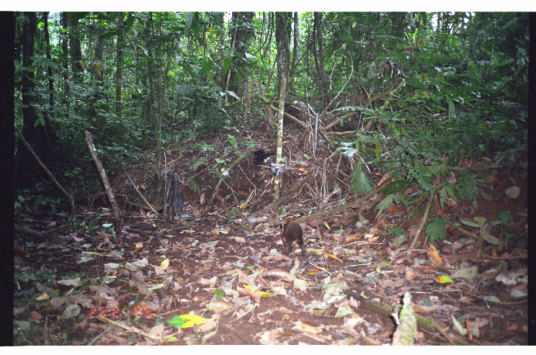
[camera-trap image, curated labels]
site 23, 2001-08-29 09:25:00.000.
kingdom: Animalia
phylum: Chordata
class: Mammalia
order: Rodentia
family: Dasyproctidae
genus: Dasyprocta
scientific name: Dasyprocta punctata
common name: central american agouti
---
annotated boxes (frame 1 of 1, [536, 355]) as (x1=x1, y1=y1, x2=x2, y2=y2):
dasyprocta punctata: (x1=279, y1=221, x2=306, y2=256)